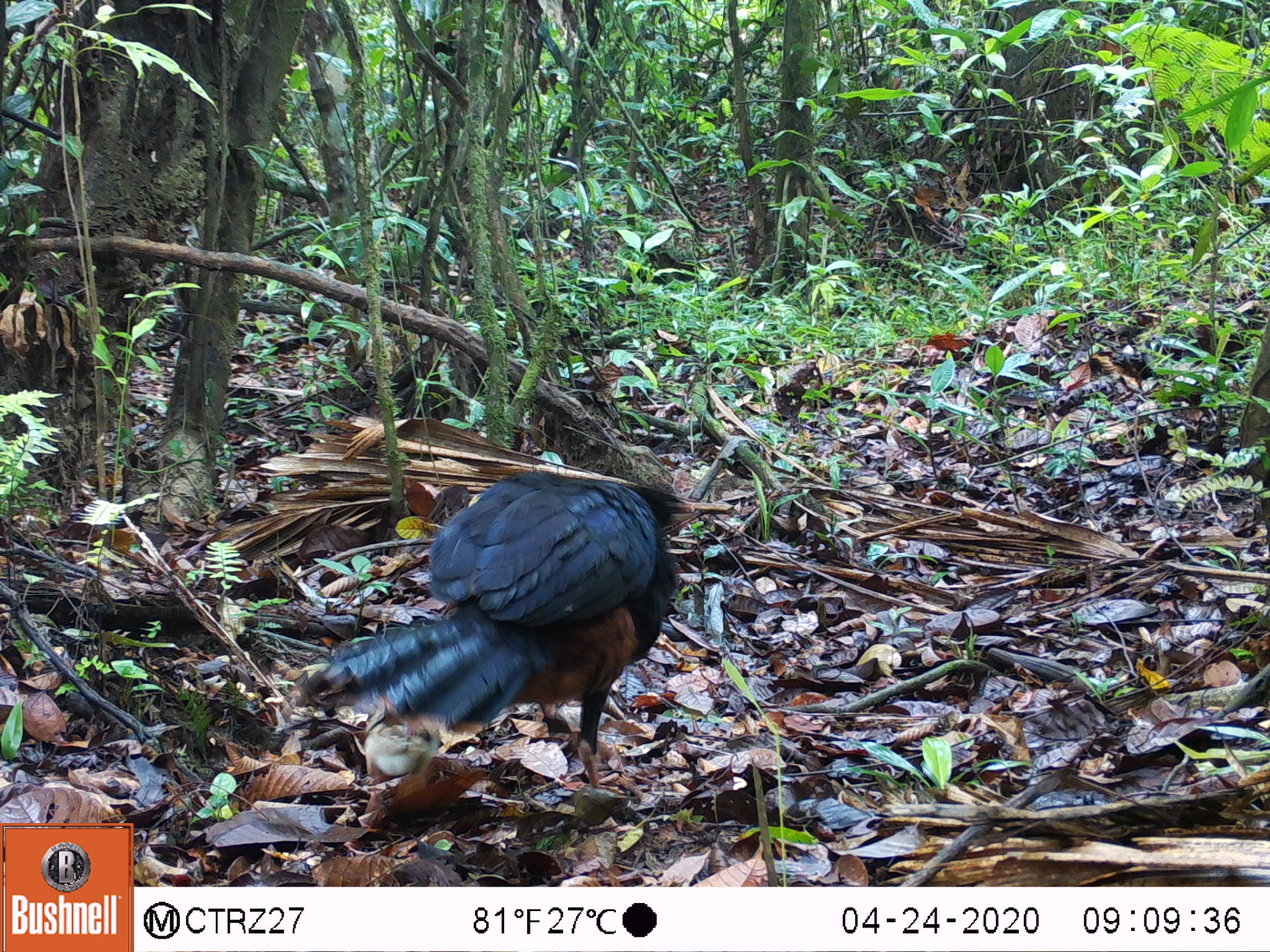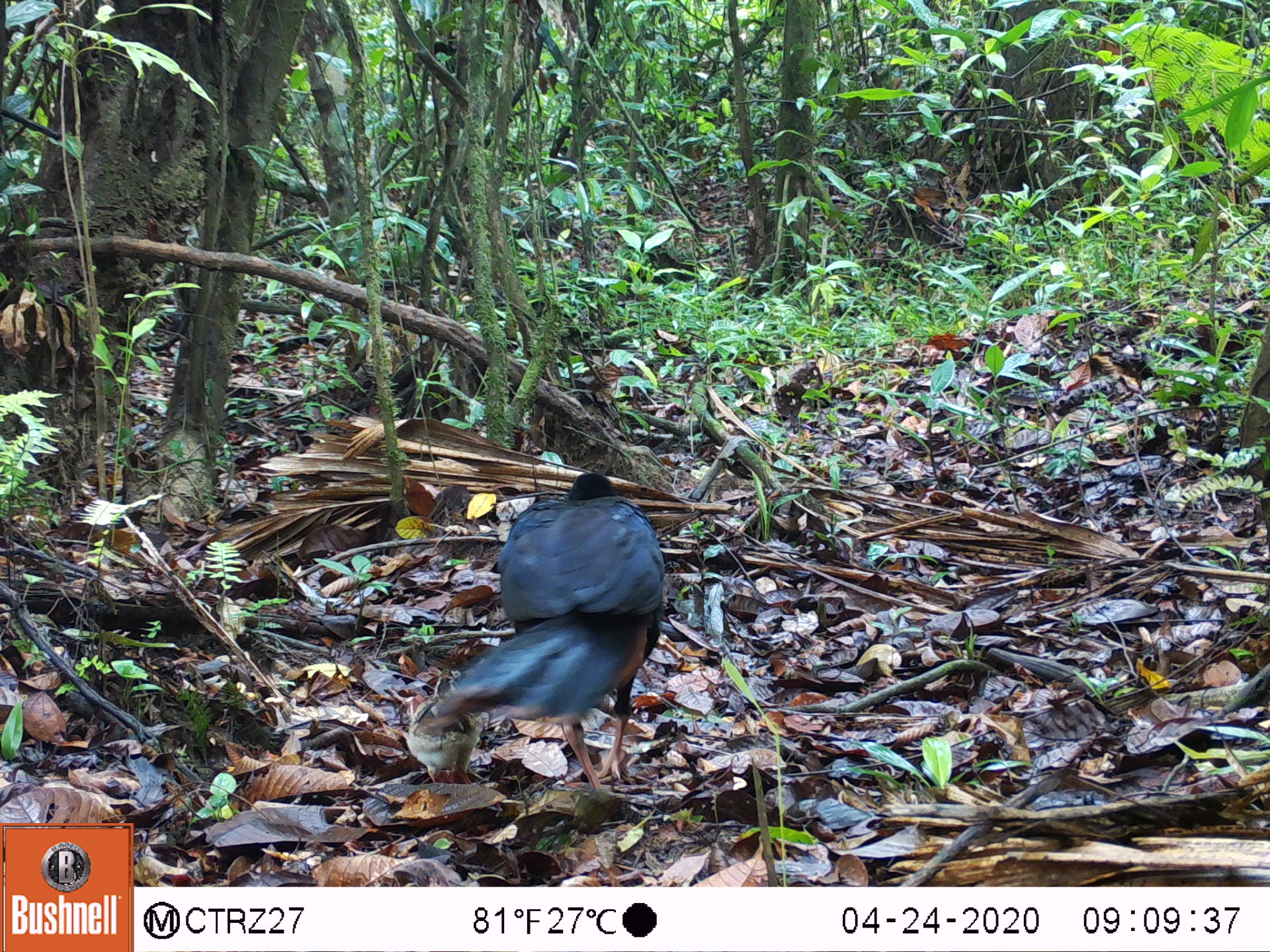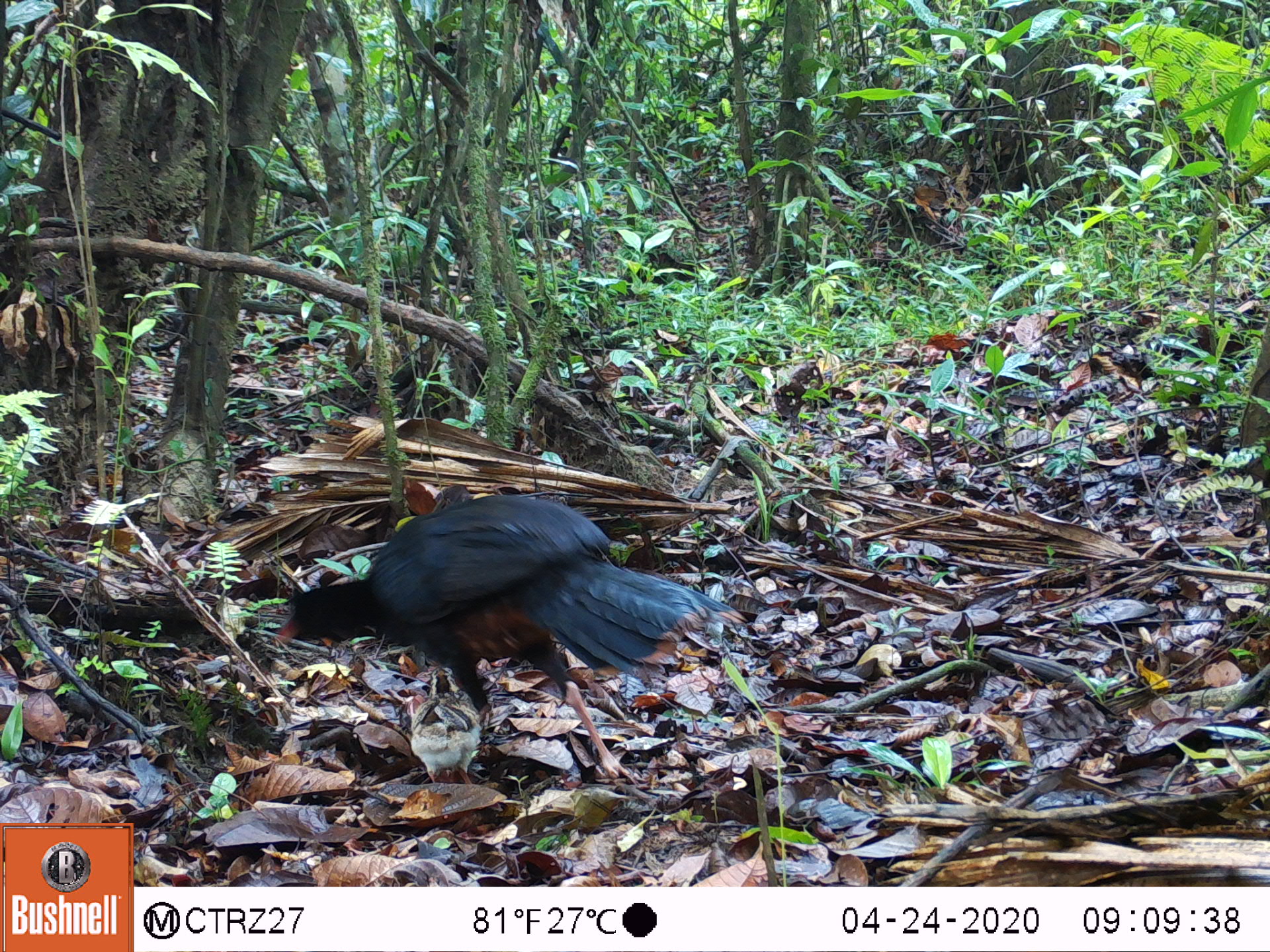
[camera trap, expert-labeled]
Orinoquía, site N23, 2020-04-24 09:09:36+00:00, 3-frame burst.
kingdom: Animalia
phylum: Chordata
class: Aves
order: Galliformes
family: Cracidae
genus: Mitu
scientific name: Mitu salvini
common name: salvin's currasow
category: salvins curassow